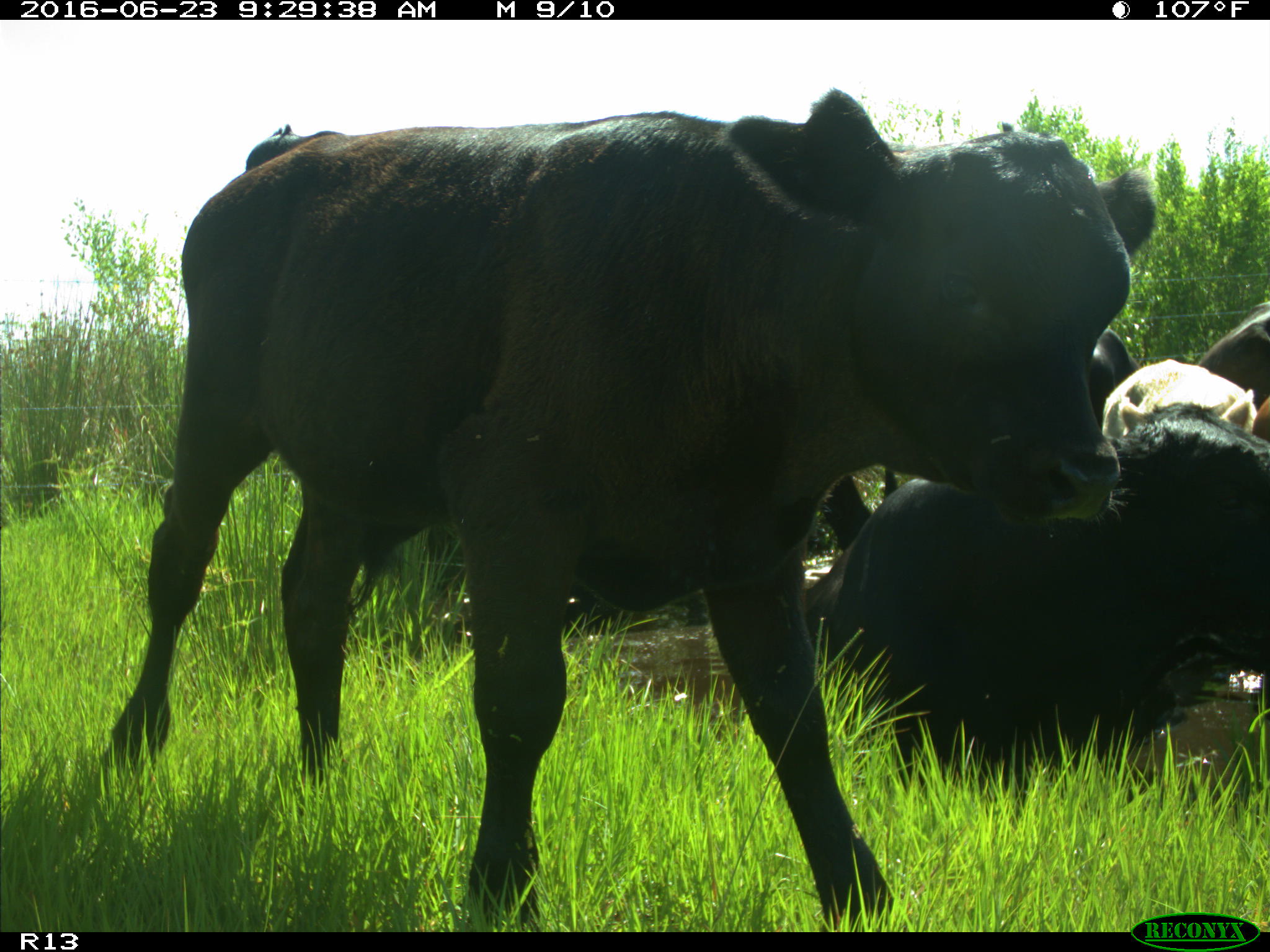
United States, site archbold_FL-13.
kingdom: Animalia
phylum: Chordata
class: Mammalia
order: Artiodactyla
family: Bovidae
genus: Bos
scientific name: Bos taurus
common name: domestic cow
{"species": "Bos taurus (domestic cow)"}